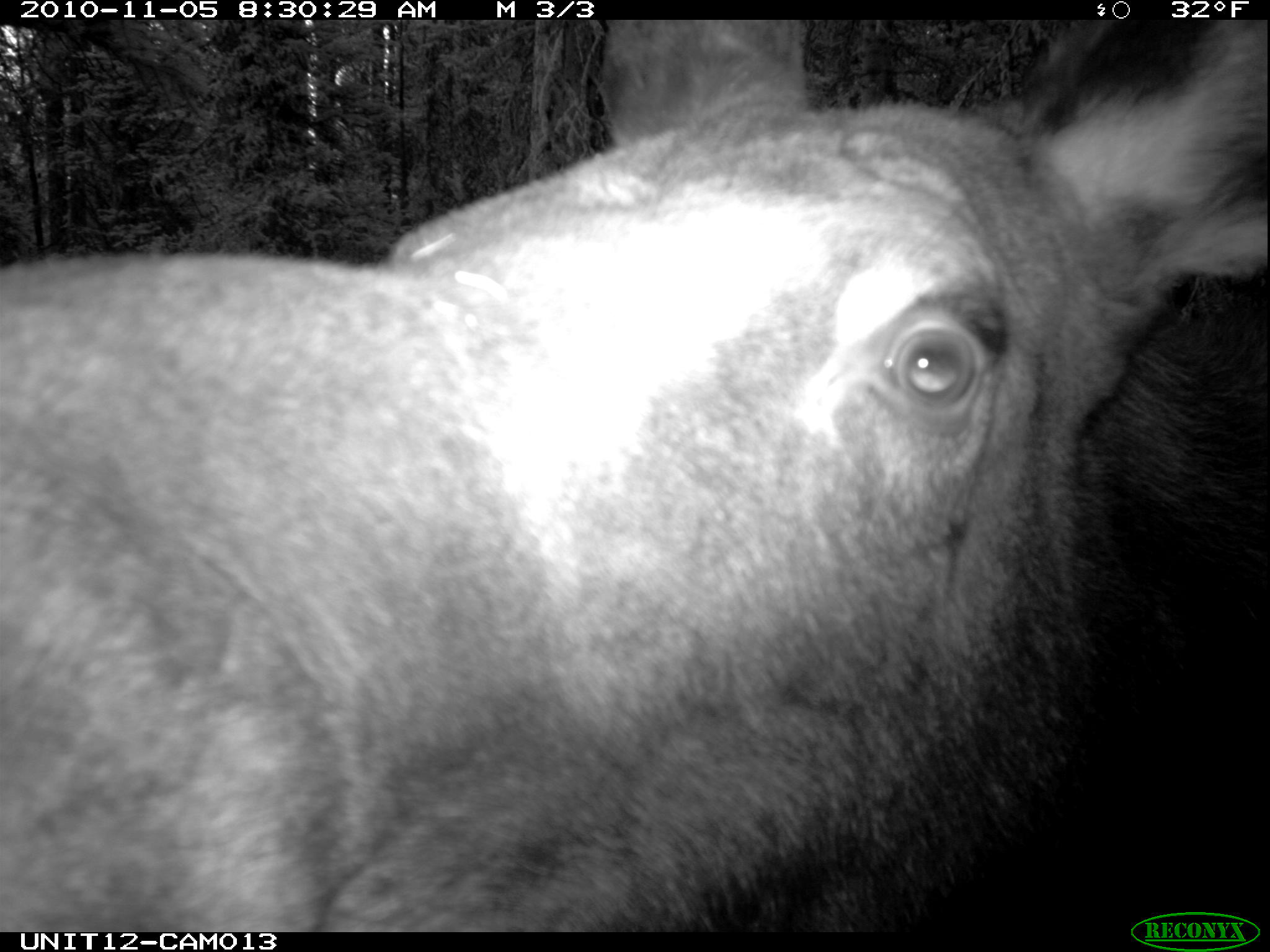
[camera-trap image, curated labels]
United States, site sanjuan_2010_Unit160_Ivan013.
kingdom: Animalia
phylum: Chordata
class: Mammalia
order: Artiodactyla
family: Cervidae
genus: Alces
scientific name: Alces alces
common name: moose